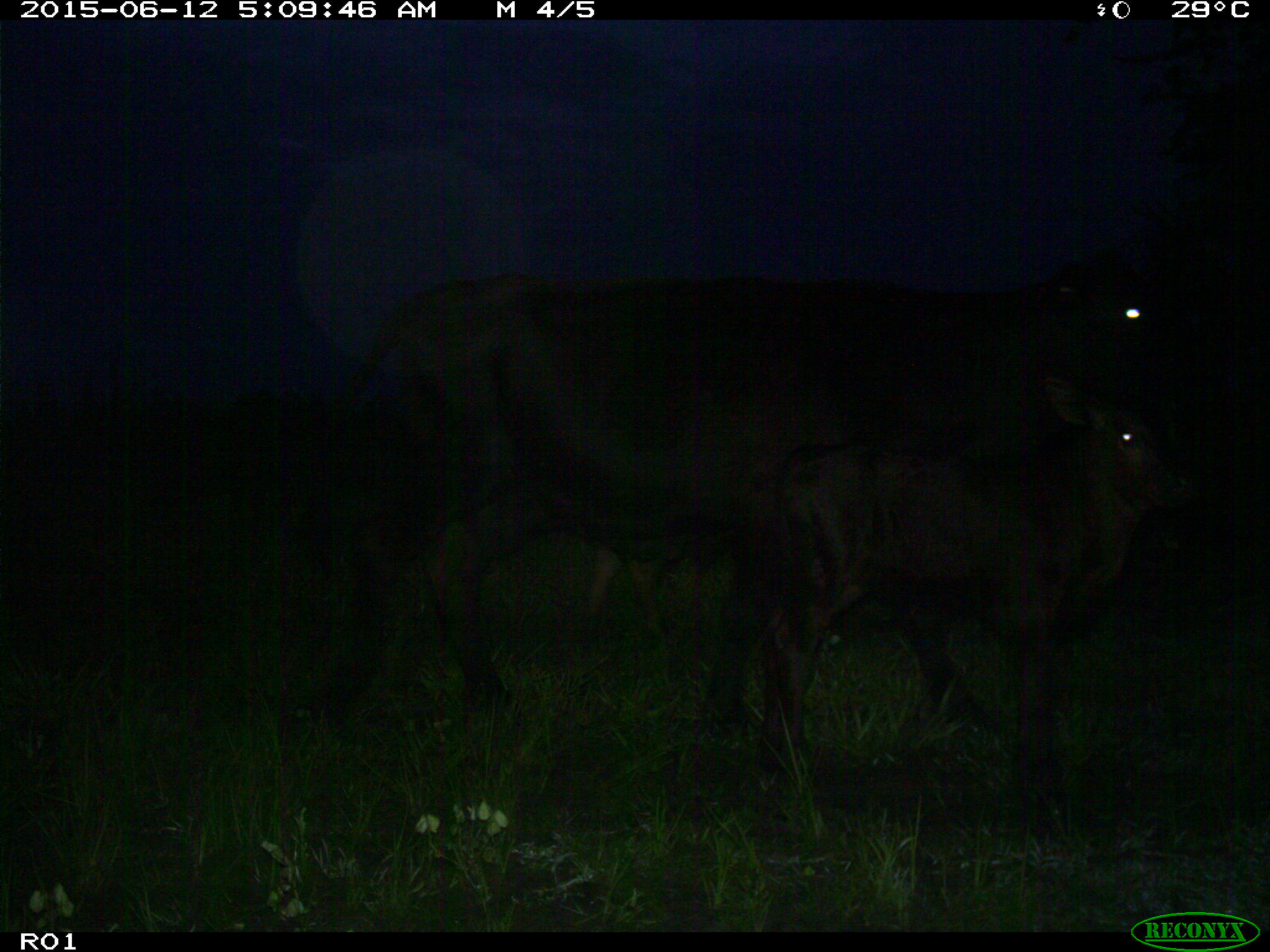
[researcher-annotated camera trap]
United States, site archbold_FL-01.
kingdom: Animalia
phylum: Chordata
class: Mammalia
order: Artiodactyla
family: Bovidae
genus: Bos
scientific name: Bos taurus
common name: domestic cow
Bos taurus (domestic cow).